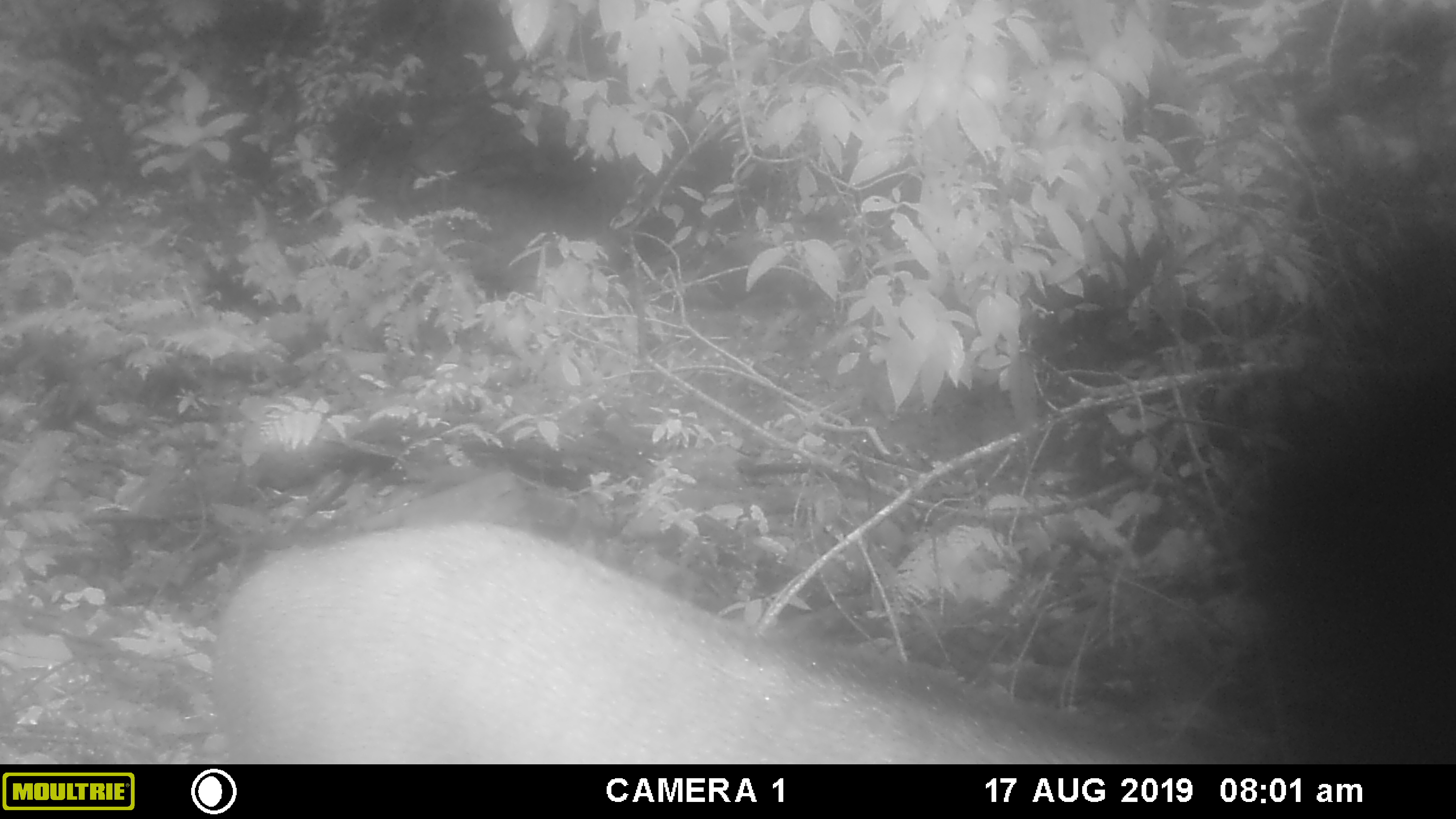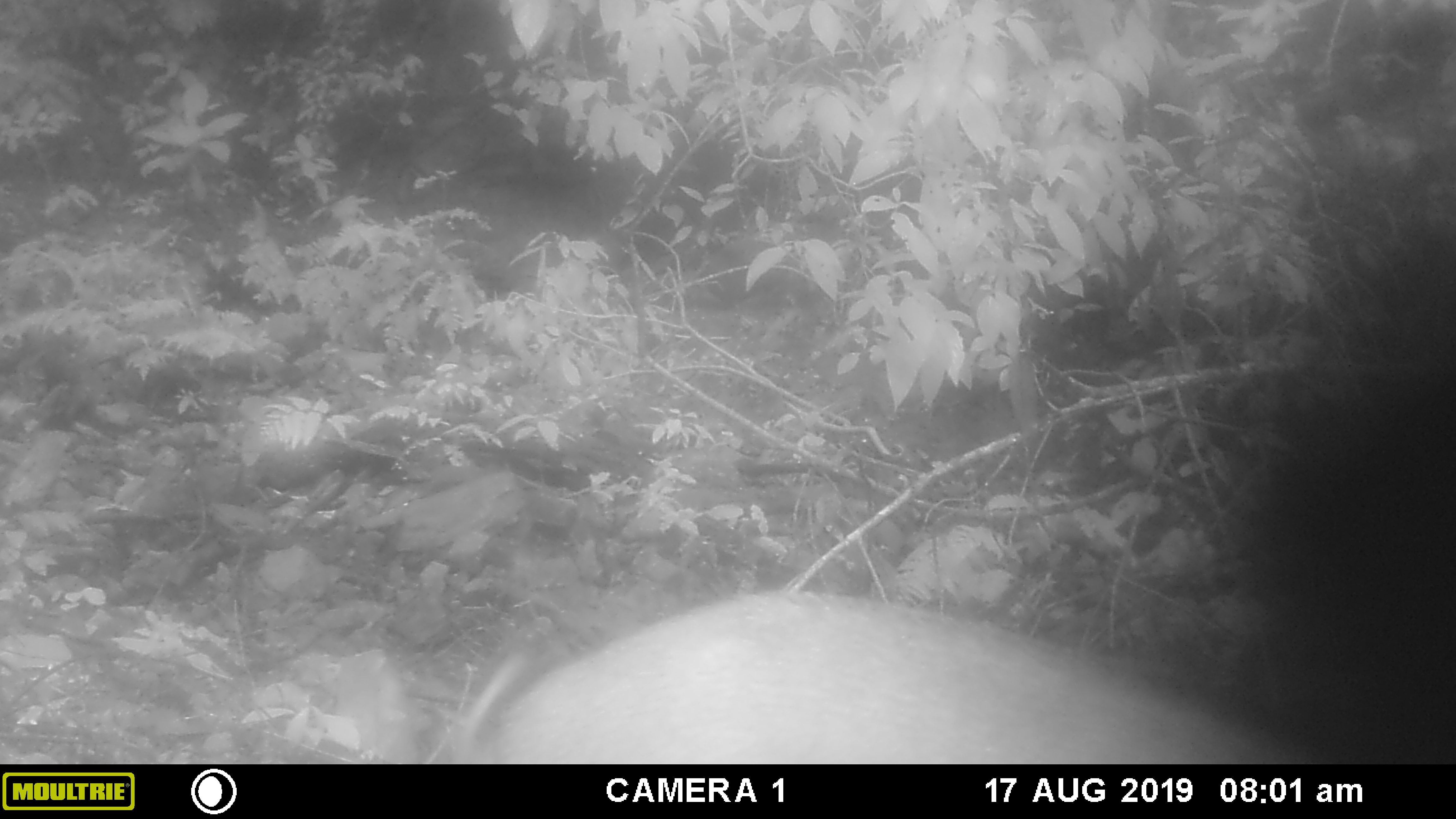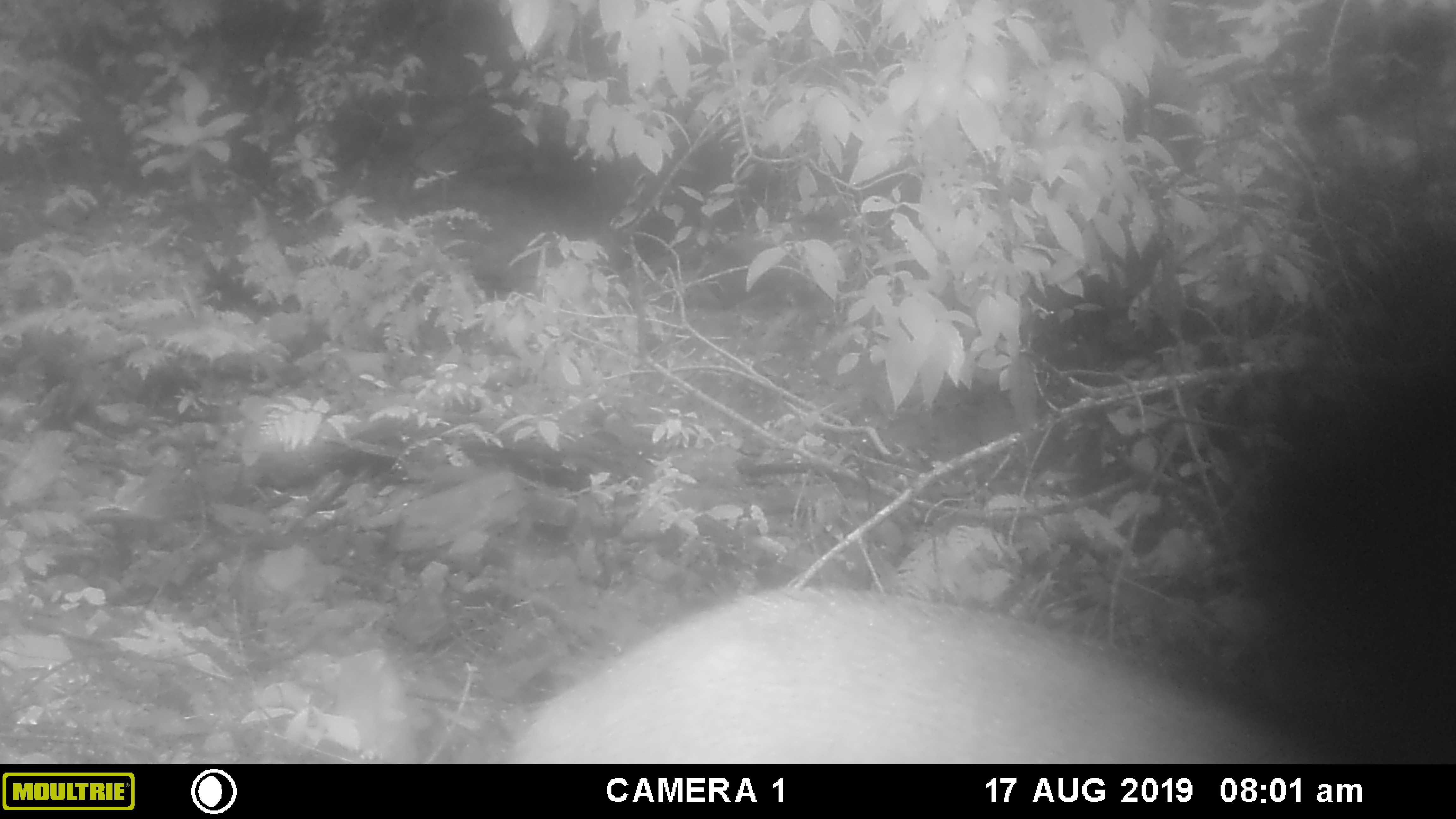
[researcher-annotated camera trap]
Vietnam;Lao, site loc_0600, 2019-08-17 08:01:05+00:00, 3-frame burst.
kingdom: Animalia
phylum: Chordata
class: Mammalia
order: Artiodactyla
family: Suidae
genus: Sus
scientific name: Sus scrofa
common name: eurasian wild pig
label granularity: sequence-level